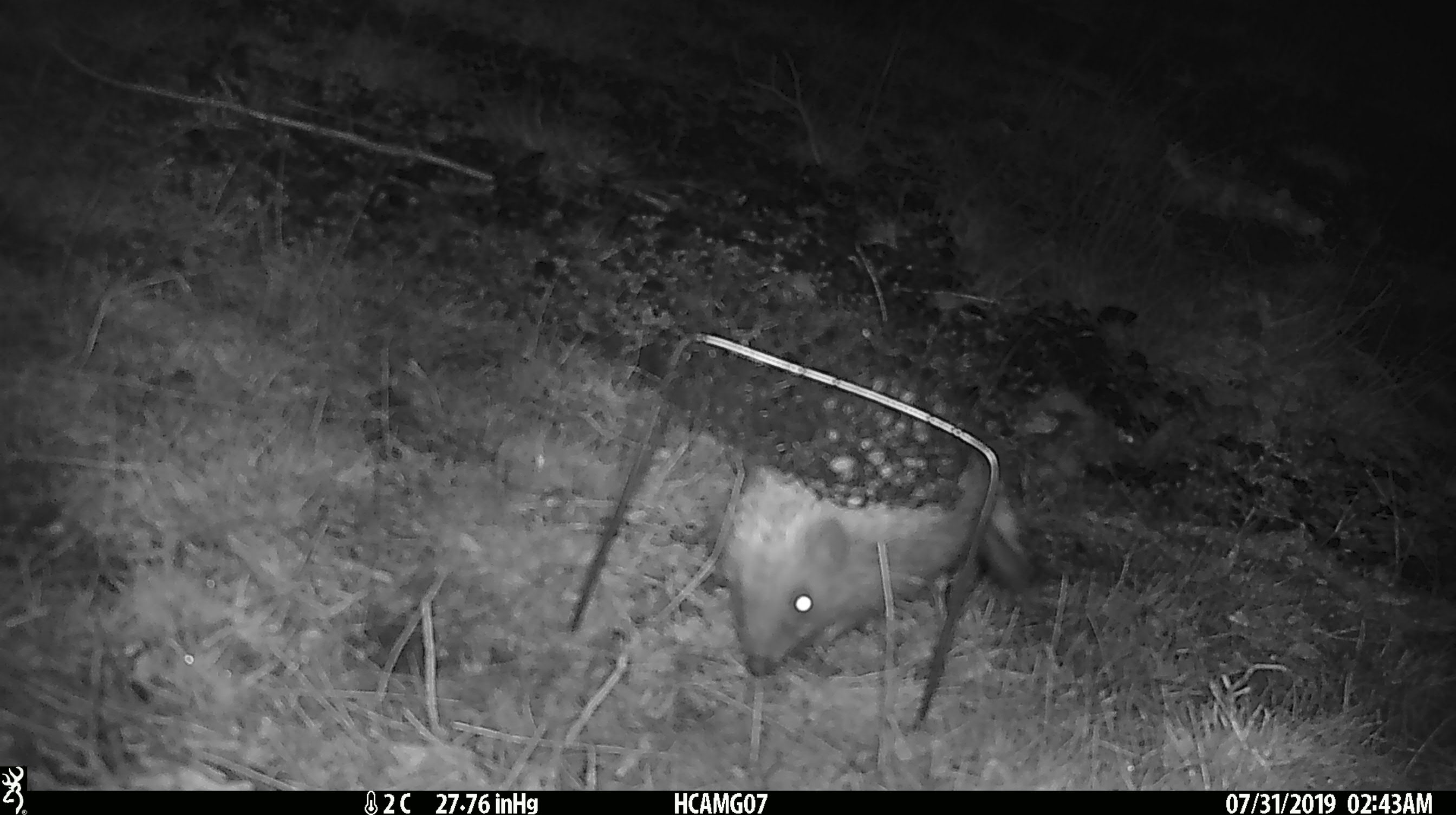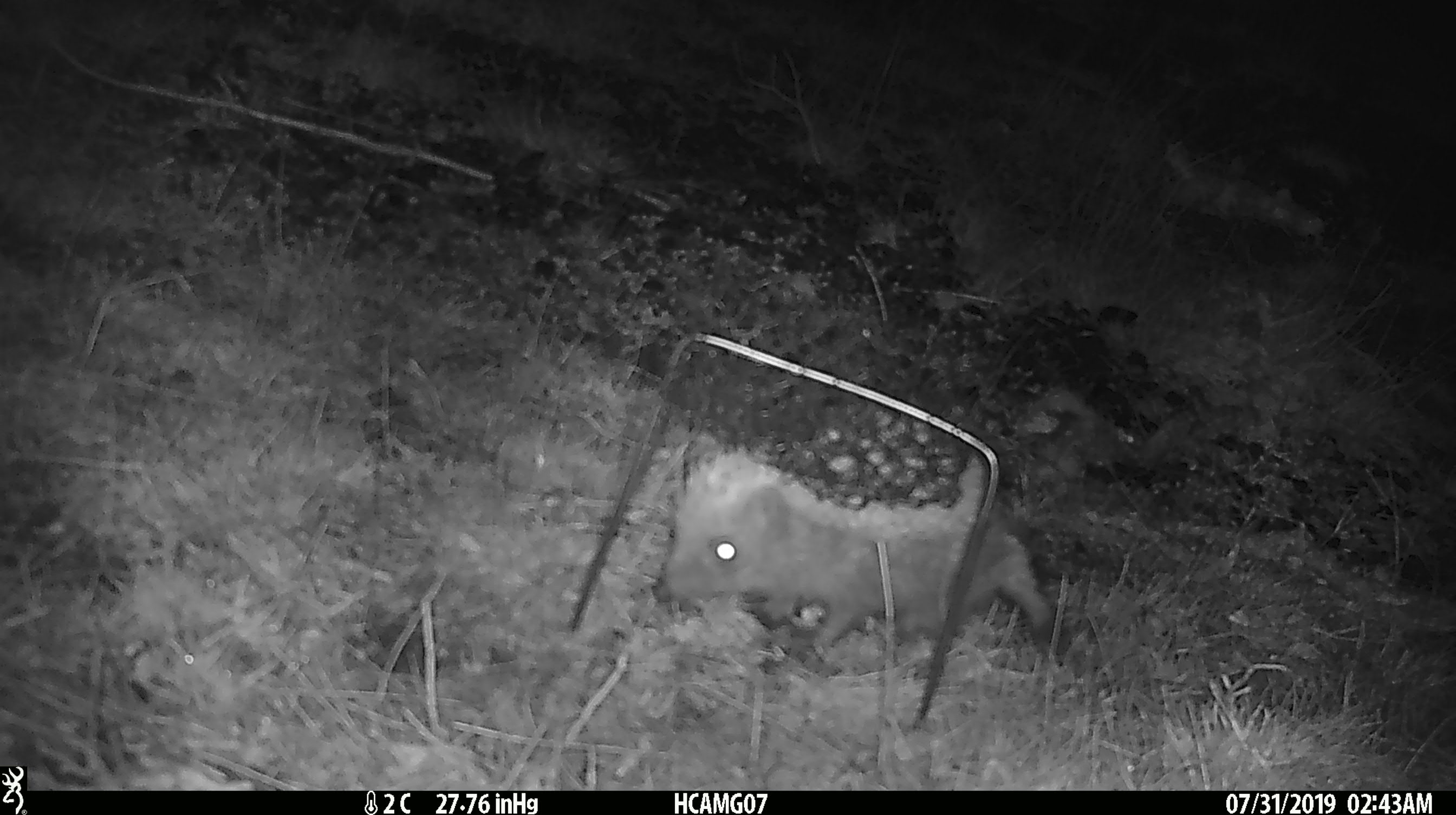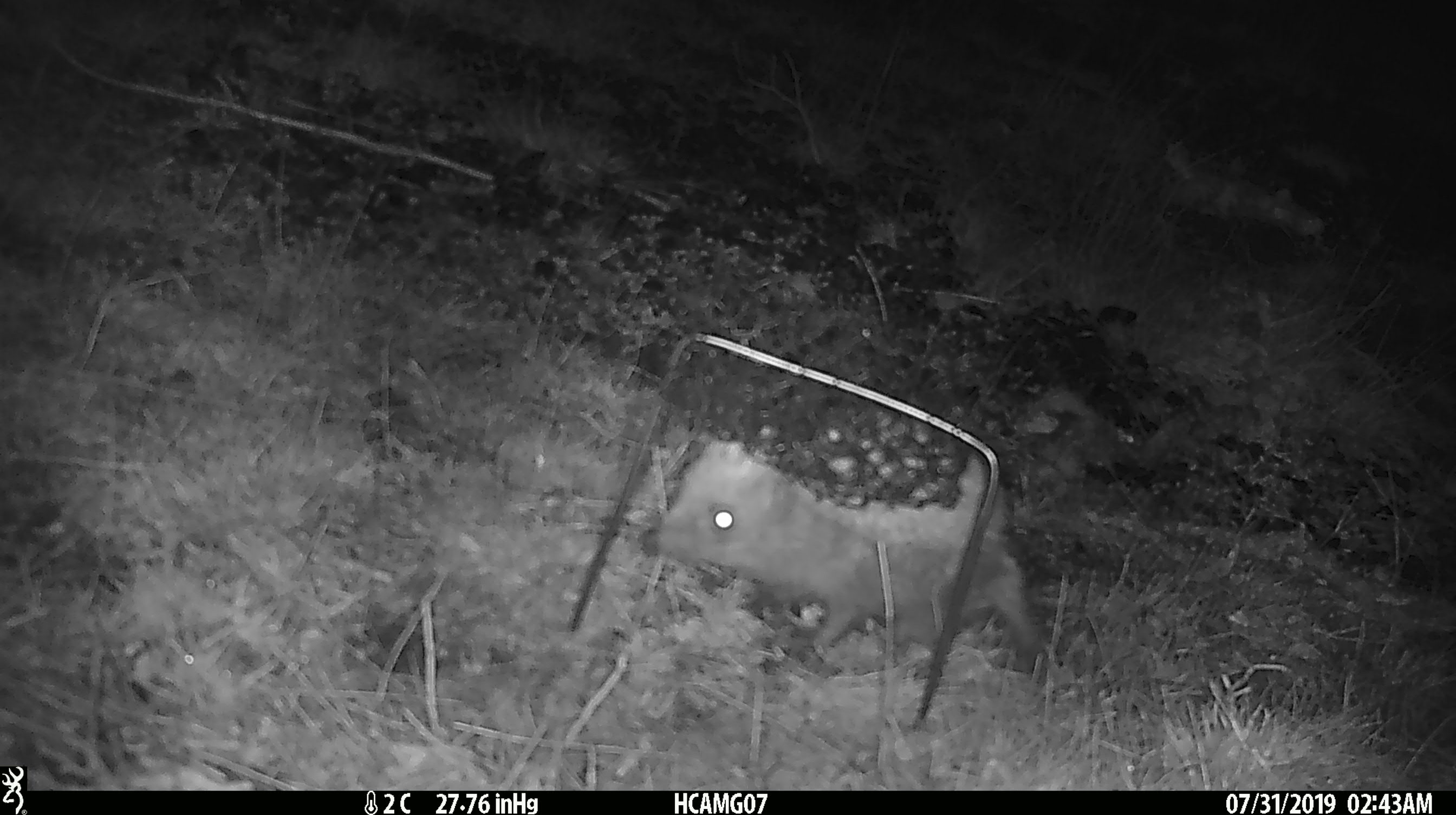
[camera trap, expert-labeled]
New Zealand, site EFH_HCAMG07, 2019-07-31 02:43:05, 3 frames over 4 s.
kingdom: Animalia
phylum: Chordata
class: Mammalia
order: Eulipotyphla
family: Erinaceidae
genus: Erinaceus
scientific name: Erinaceus europaeus europaeus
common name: european hedgehog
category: hedgehog